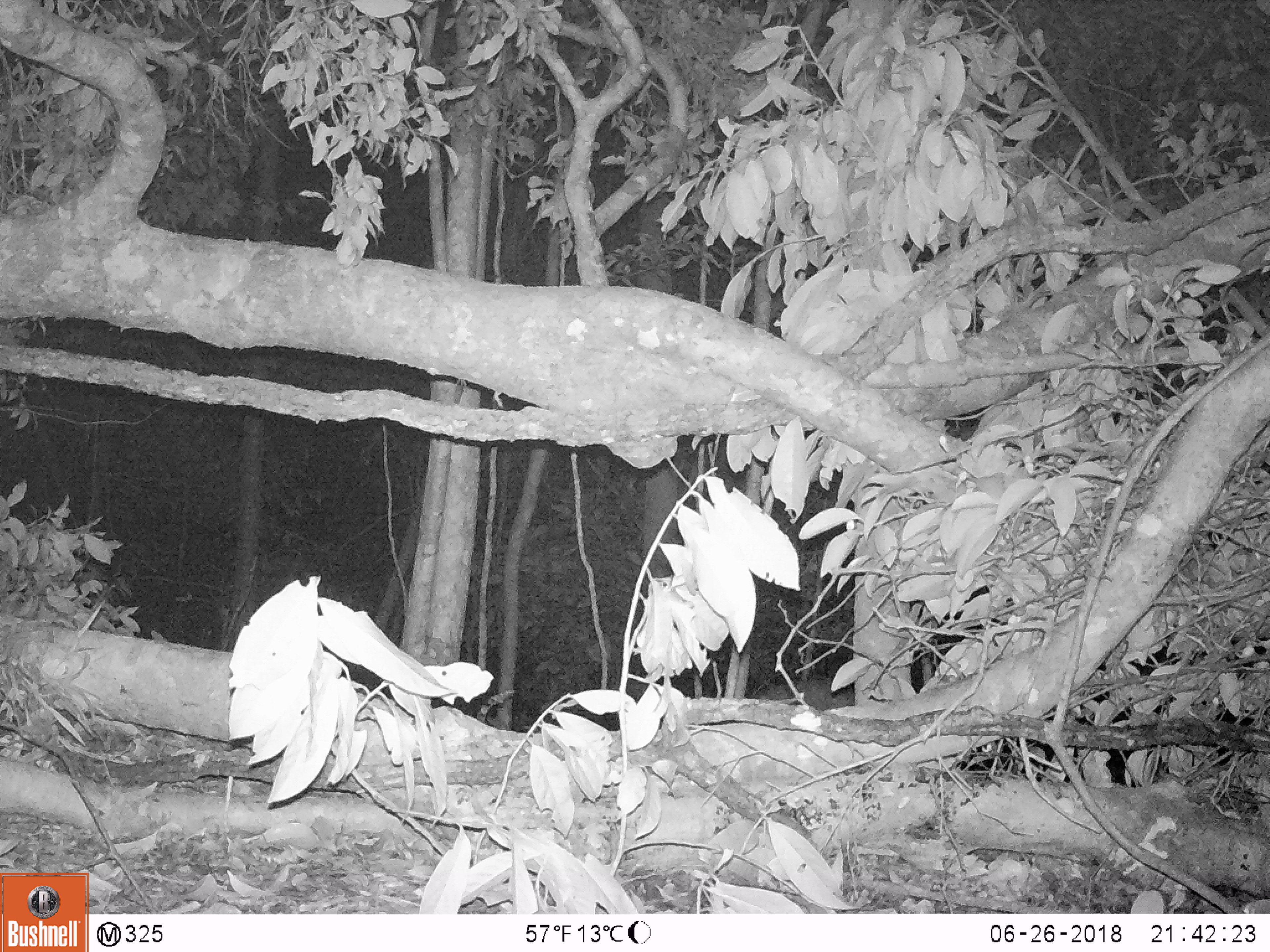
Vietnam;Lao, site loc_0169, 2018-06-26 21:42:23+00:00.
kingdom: Animalia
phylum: Chordata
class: Mammalia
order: Artiodactyla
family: Cervidae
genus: Muntiacus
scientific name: Muntiacus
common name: muntjacs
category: unidentified muntjac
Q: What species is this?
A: Unidentified muntjac (muntjacs) (Muntiacus).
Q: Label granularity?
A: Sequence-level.